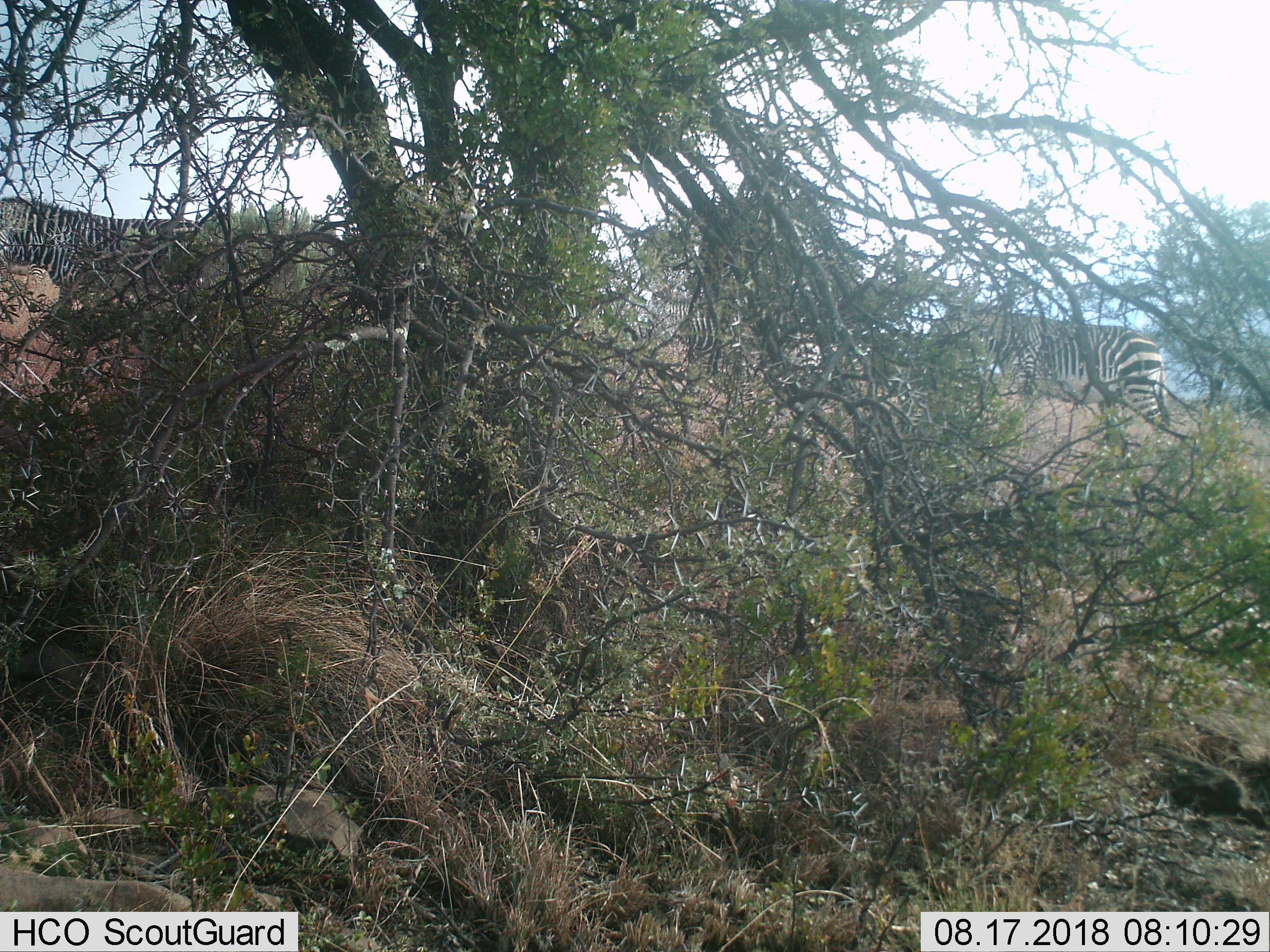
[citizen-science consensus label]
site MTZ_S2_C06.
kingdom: Animalia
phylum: Chordata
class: Mammalia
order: Perissodactyla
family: Equidae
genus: Equus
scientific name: Equus zebra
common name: mountain zebra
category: zebramountain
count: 3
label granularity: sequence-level